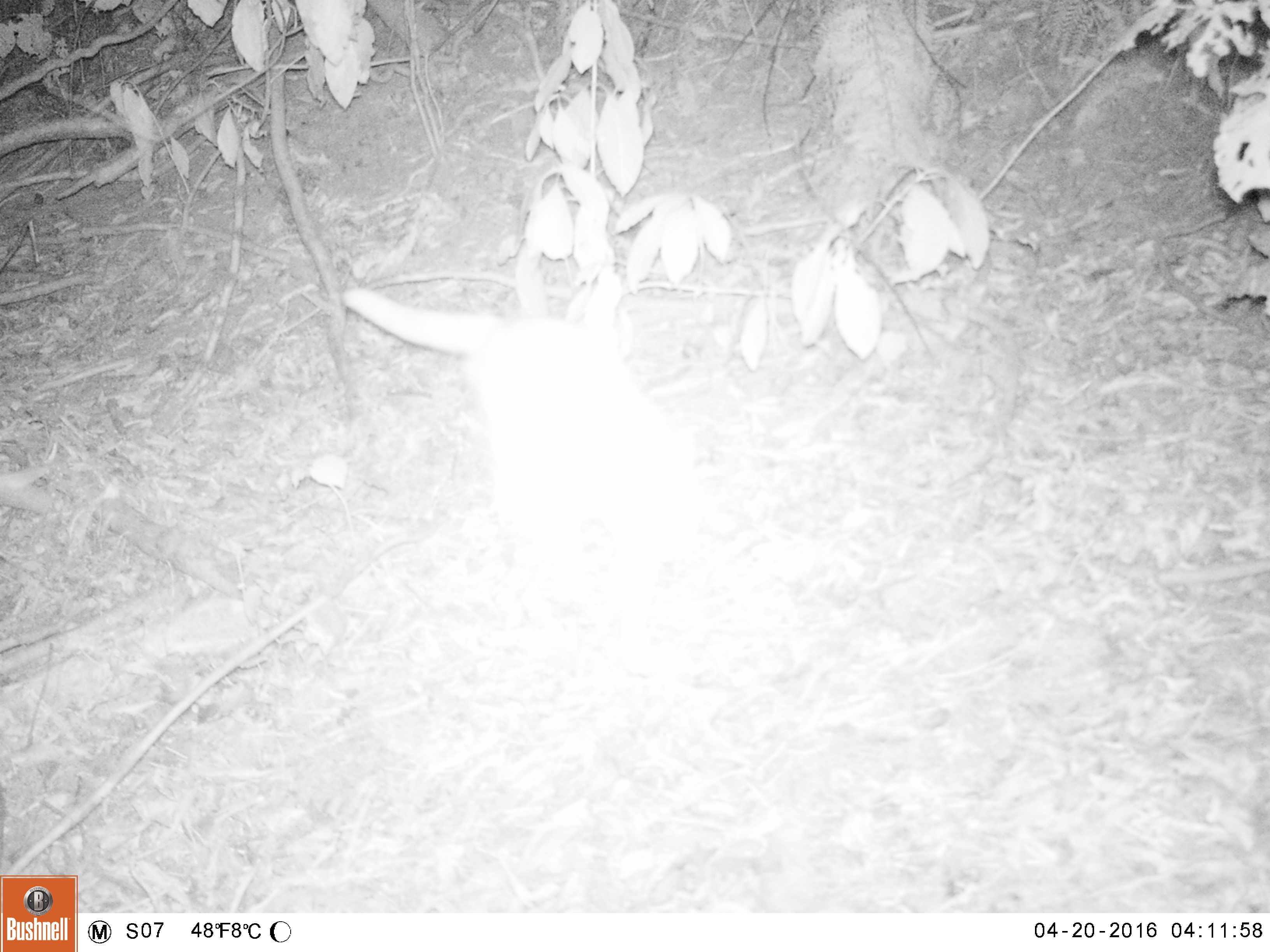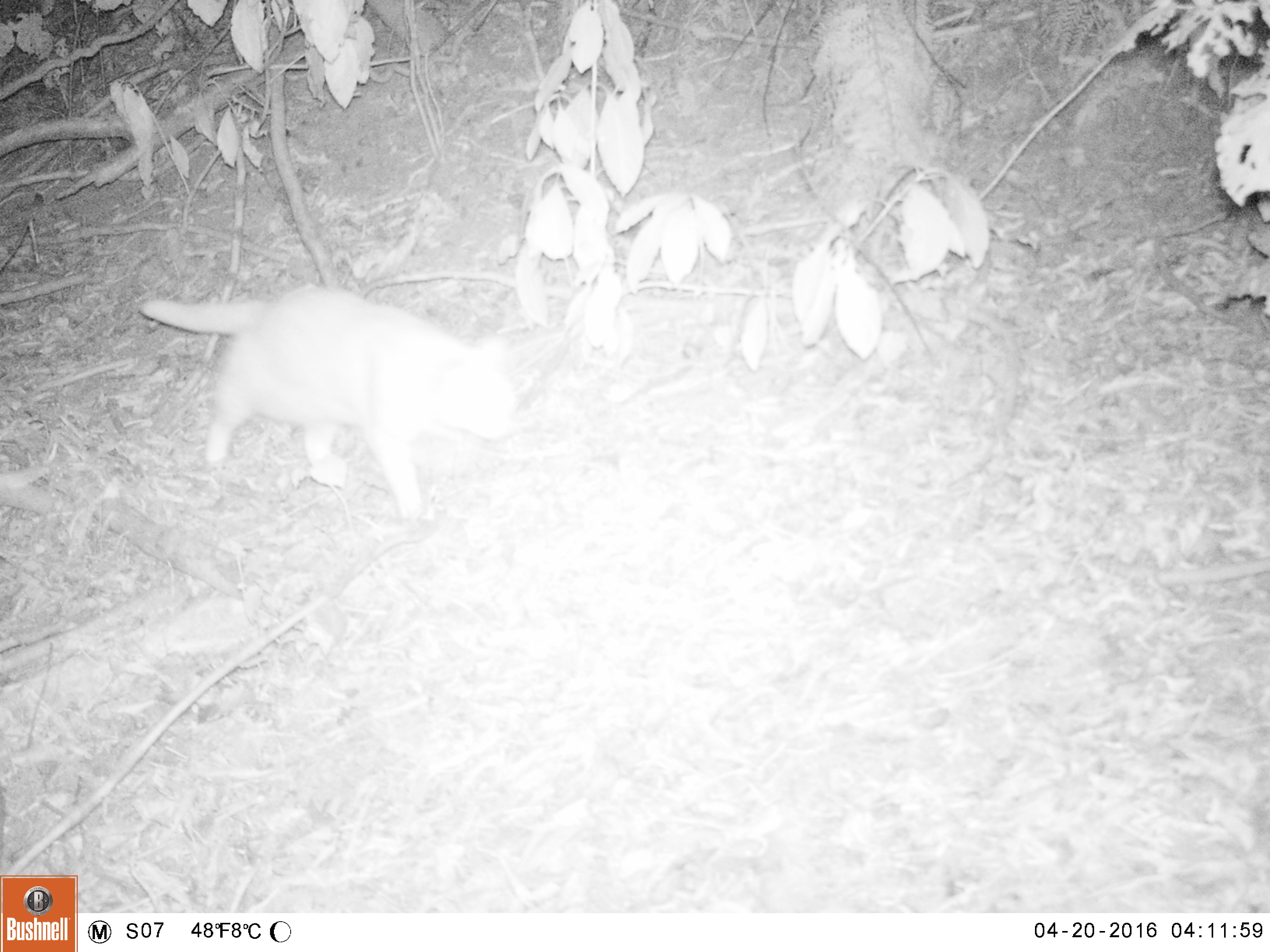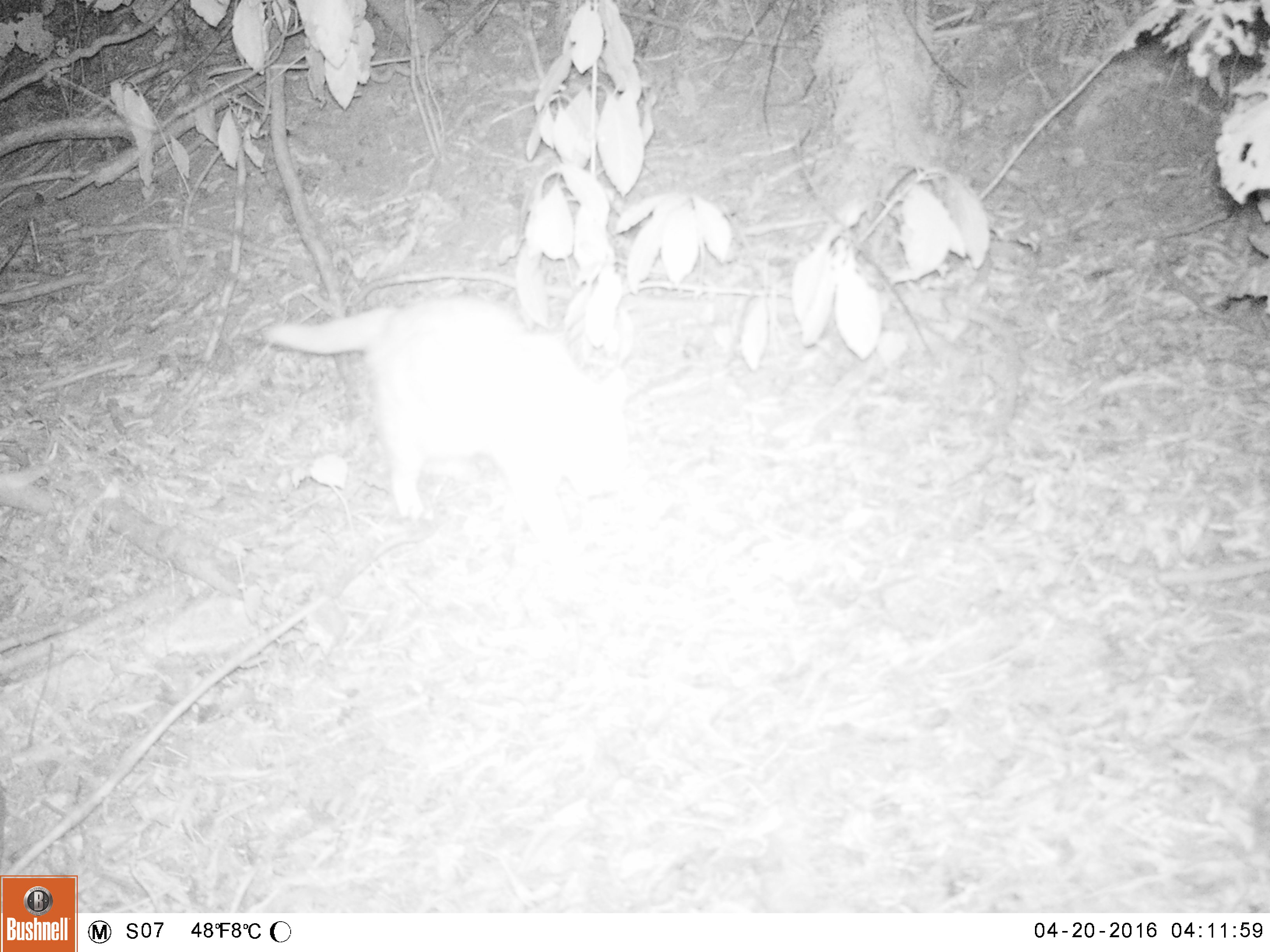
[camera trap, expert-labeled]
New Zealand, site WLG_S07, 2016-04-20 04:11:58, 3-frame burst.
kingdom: Animalia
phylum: Chordata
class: Mammalia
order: Carnivora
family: Felidae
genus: Felis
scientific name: Felis catus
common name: domestic cat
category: cat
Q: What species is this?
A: Cat (domestic cat) (Felis catus).